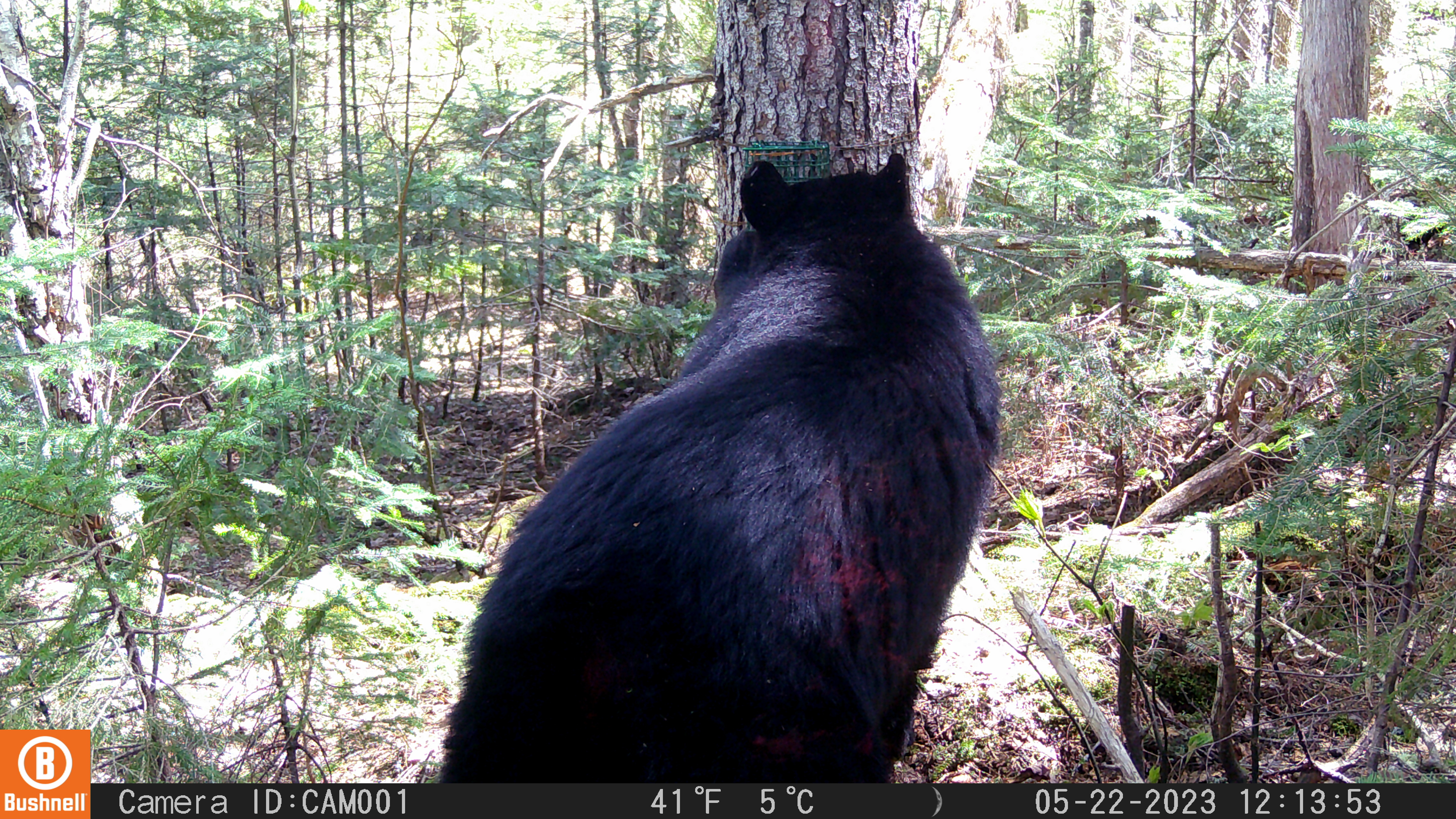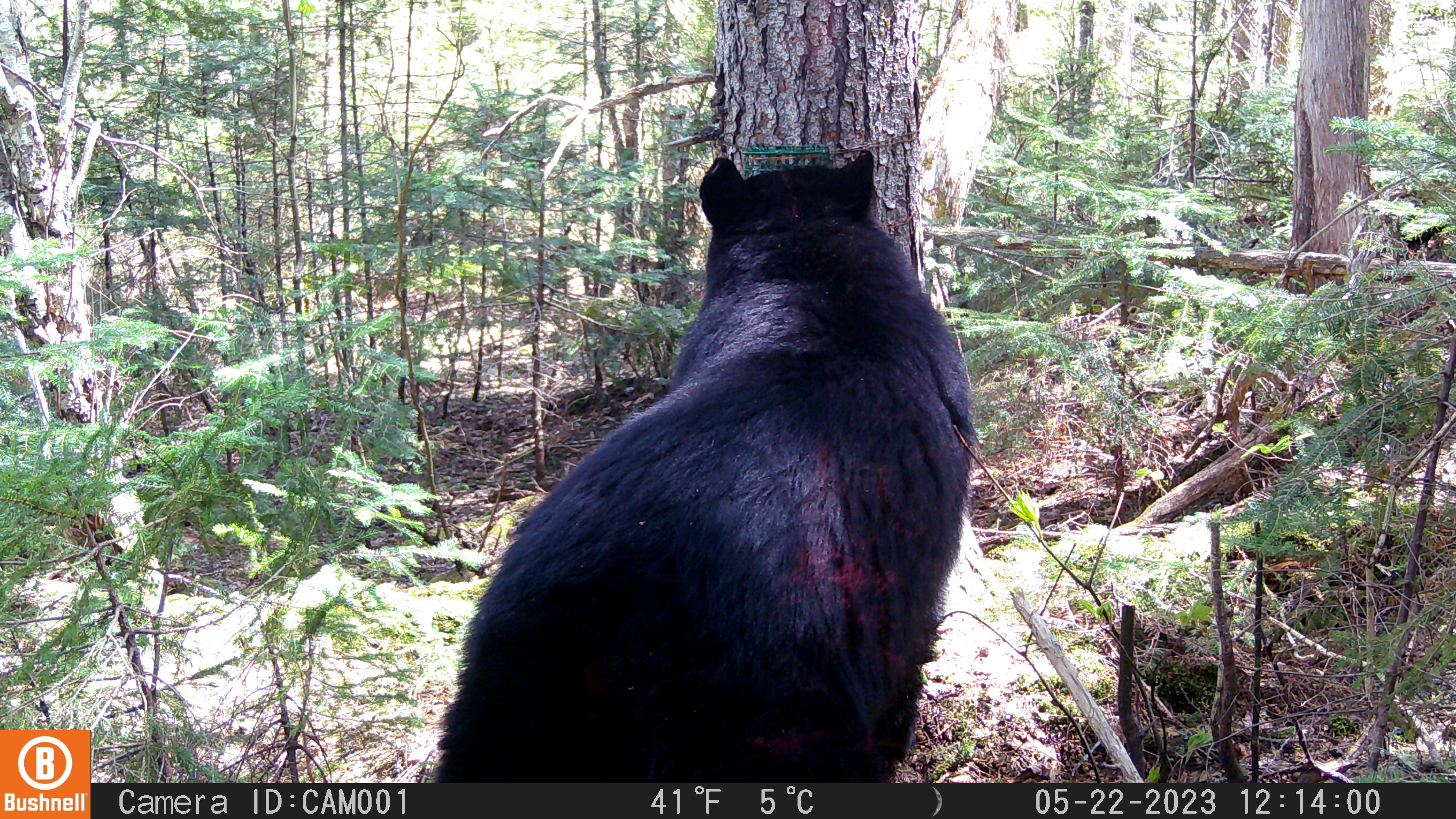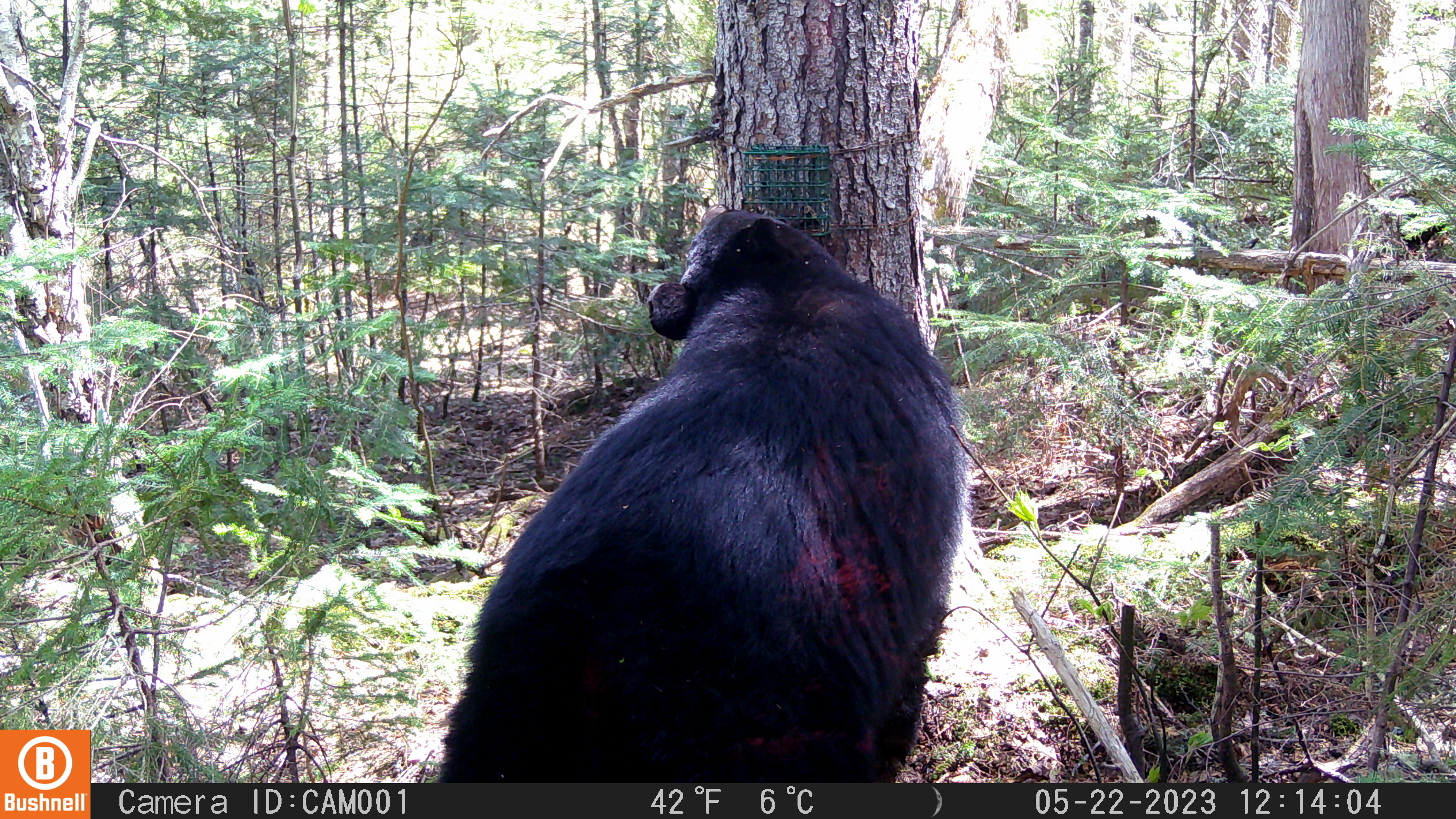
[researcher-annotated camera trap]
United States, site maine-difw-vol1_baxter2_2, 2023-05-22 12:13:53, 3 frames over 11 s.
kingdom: Animalia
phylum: Chordata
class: Mammalia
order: Carnivora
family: Ursidae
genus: Ursus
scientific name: Ursus americanus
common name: black bear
Black bear (Ursus americanus).